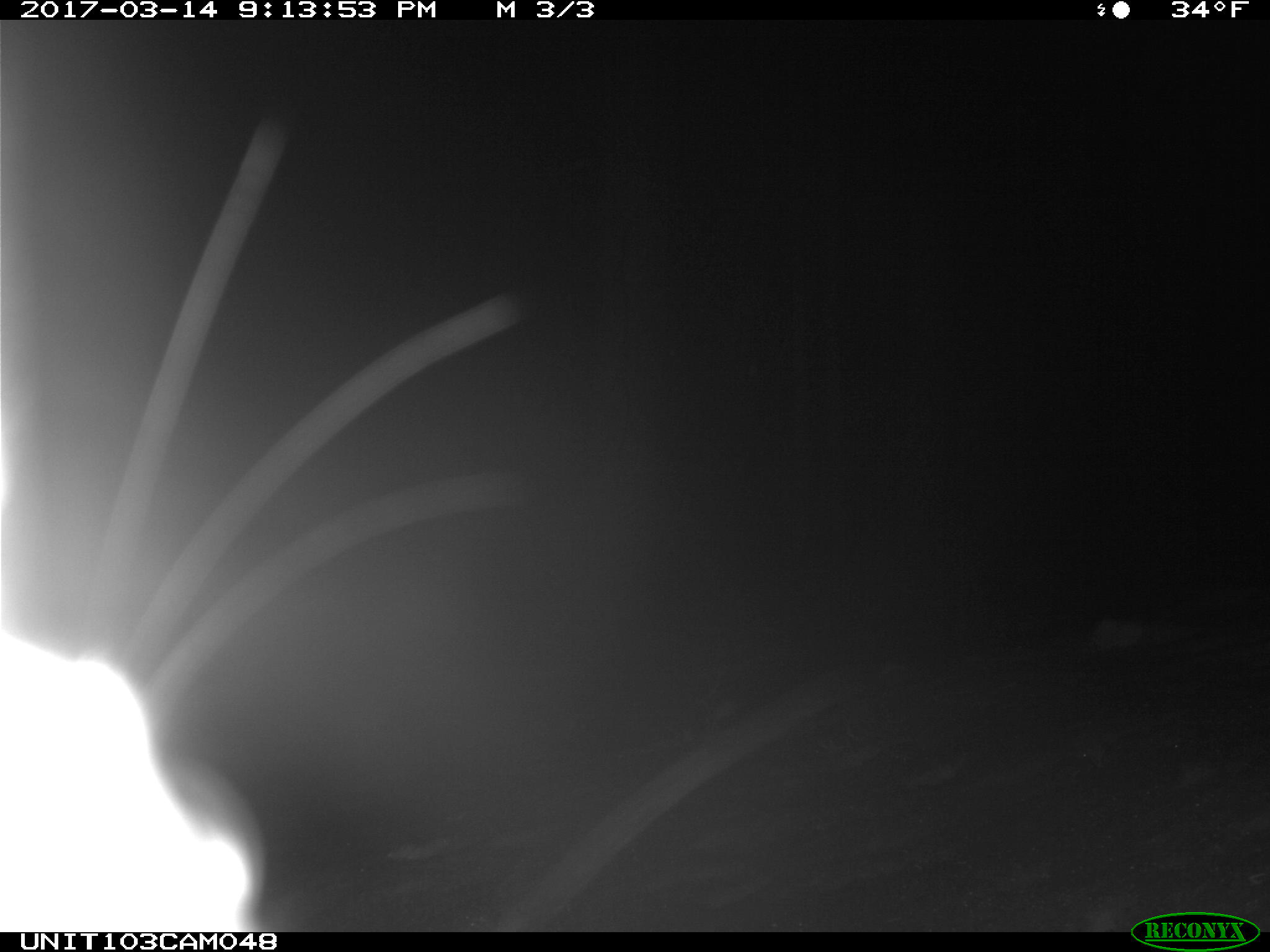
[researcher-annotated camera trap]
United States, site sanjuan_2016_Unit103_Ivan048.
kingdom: Animalia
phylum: Chordata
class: Mammalia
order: Lagomorpha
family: Leporidae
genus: Lepus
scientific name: Lepus americanus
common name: snowshoe hare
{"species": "Lepus americanus (snowshoe hare)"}